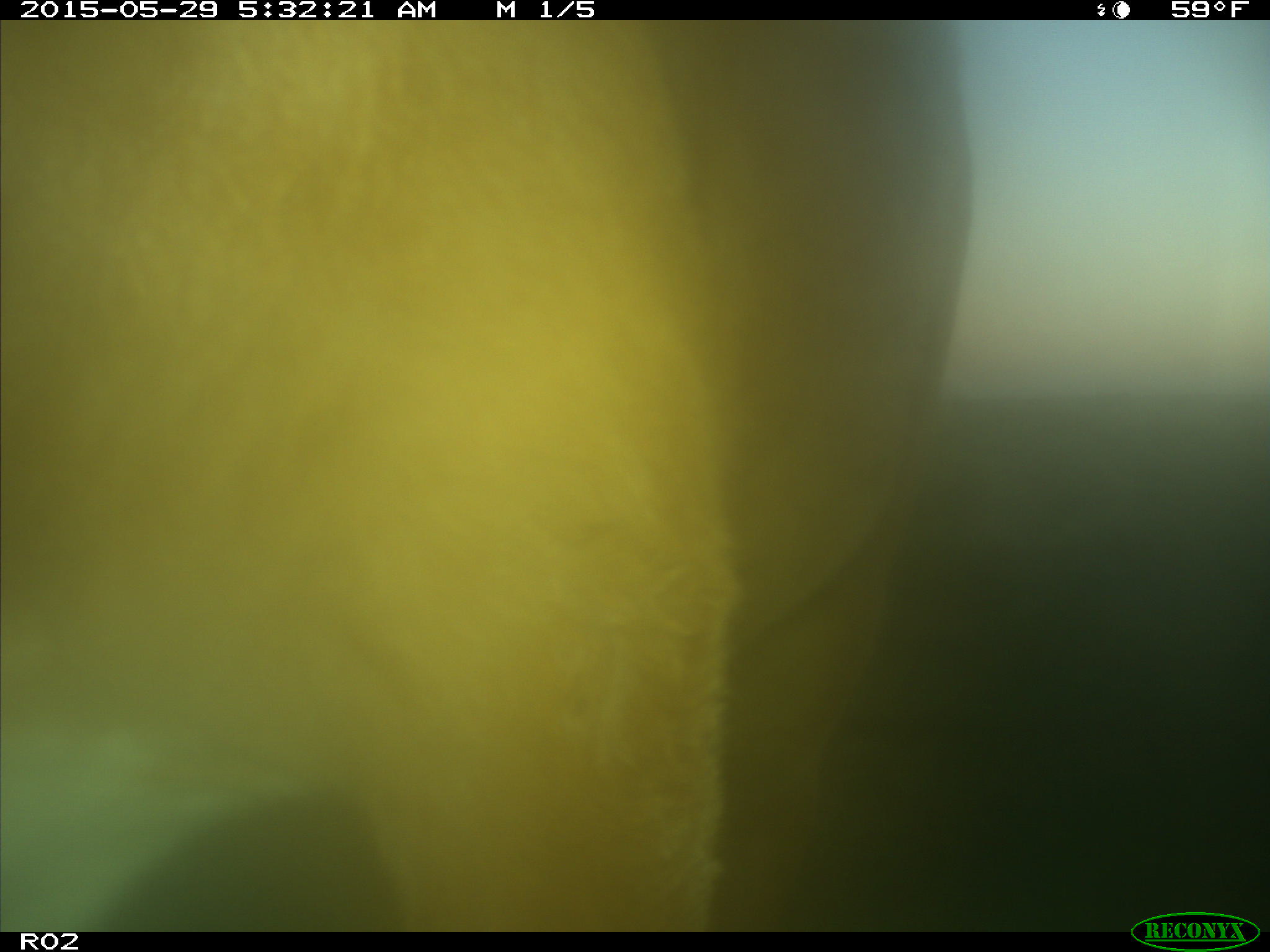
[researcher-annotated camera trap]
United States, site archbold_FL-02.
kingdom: Animalia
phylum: Chordata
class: Mammalia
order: Artiodactyla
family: Bovidae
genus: Bos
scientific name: Bos taurus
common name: domestic cow